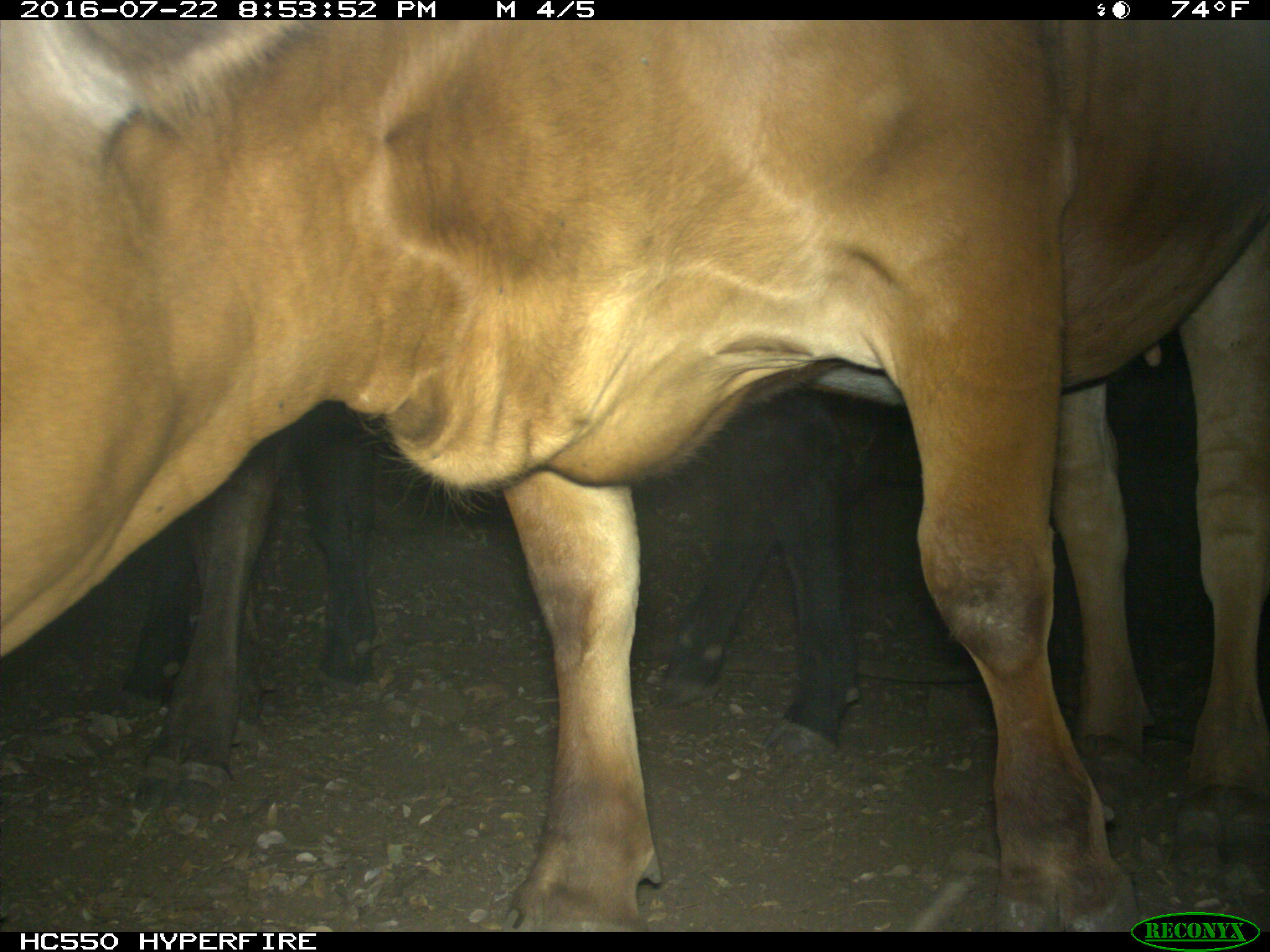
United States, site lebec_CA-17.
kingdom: Animalia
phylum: Chordata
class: Mammalia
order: Artiodactyla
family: Bovidae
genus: Bos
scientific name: Bos taurus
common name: domestic cow